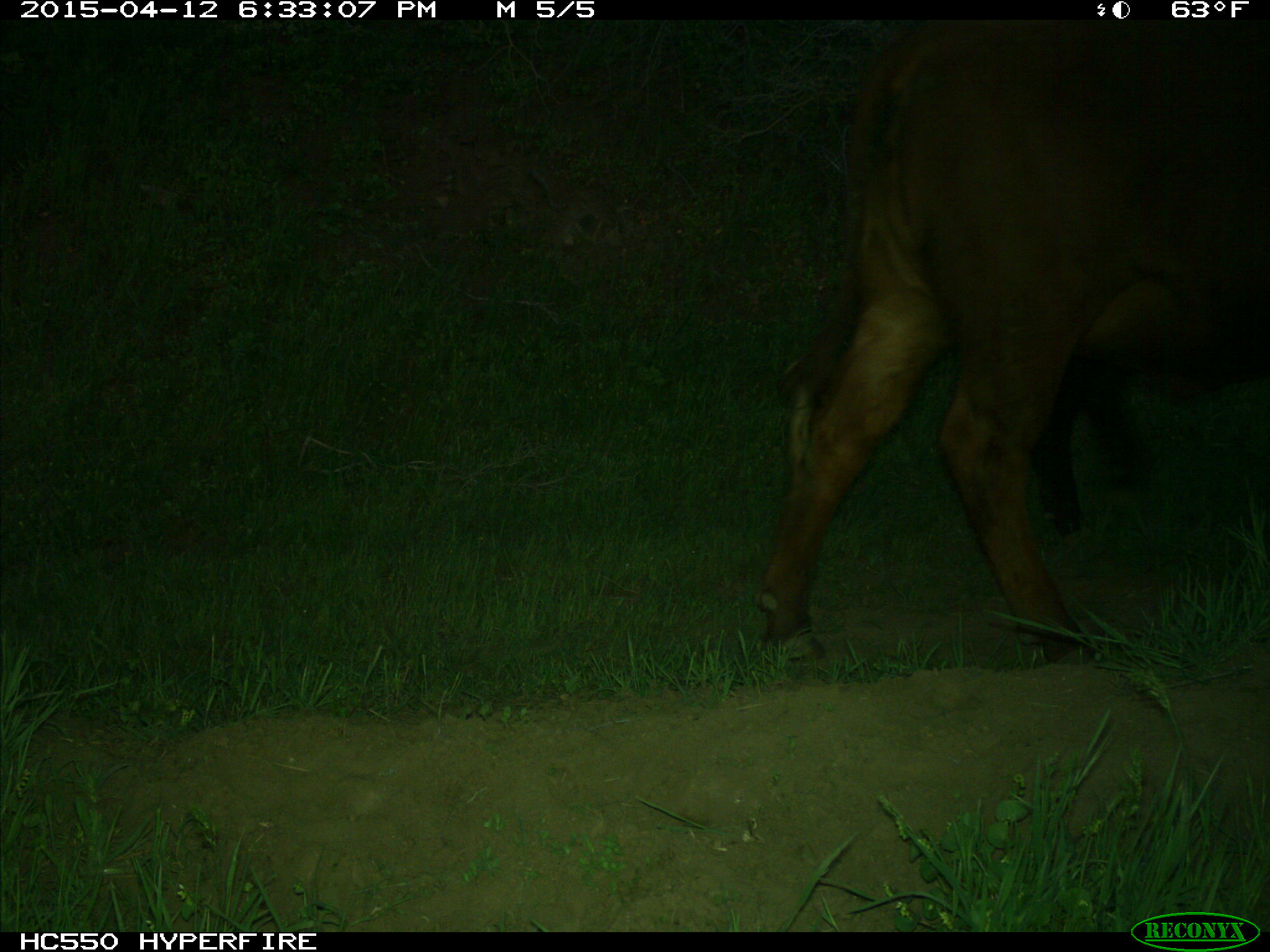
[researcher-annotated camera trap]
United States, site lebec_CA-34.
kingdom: Animalia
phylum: Chordata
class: Mammalia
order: Artiodactyla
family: Bovidae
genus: Bos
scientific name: Bos taurus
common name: domestic cow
Bos taurus (domestic cow).